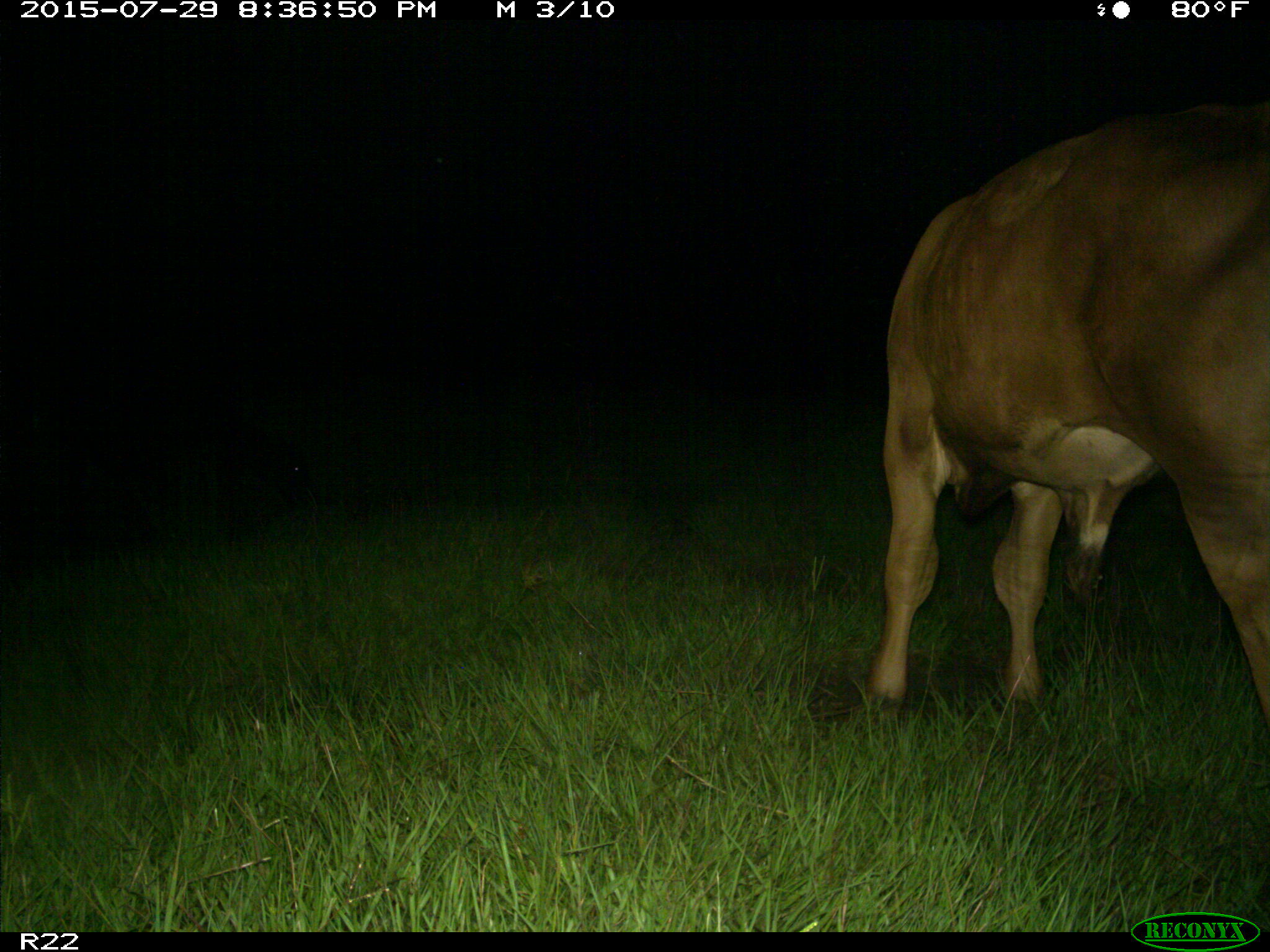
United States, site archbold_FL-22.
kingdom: Animalia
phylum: Chordata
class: Mammalia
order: Artiodactyla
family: Bovidae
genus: Bos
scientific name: Bos taurus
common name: domestic cow